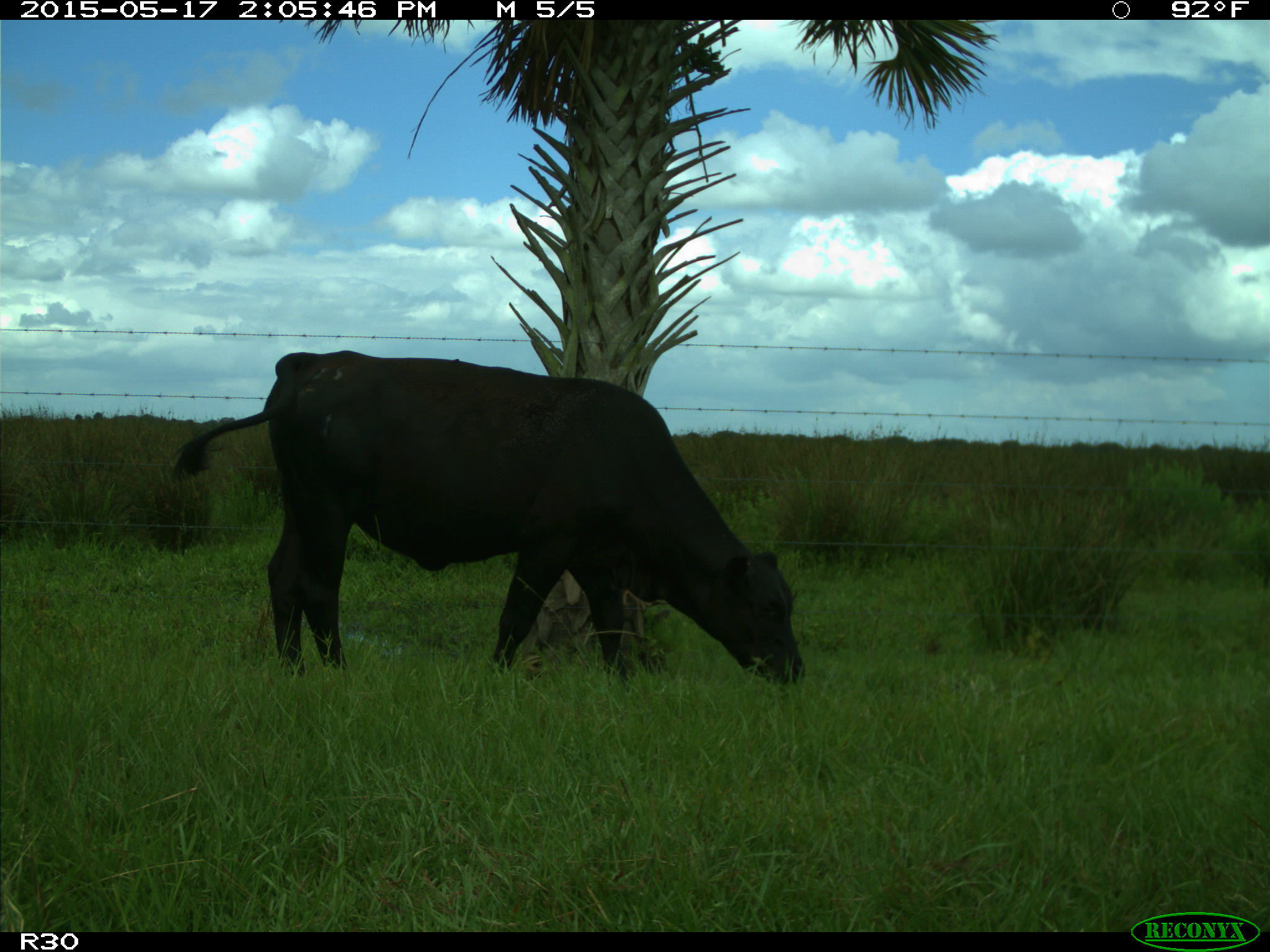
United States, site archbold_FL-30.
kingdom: Animalia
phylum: Chordata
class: Mammalia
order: Artiodactyla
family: Bovidae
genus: Bos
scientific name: Bos taurus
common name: domestic cow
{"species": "Bos taurus (domestic cow)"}